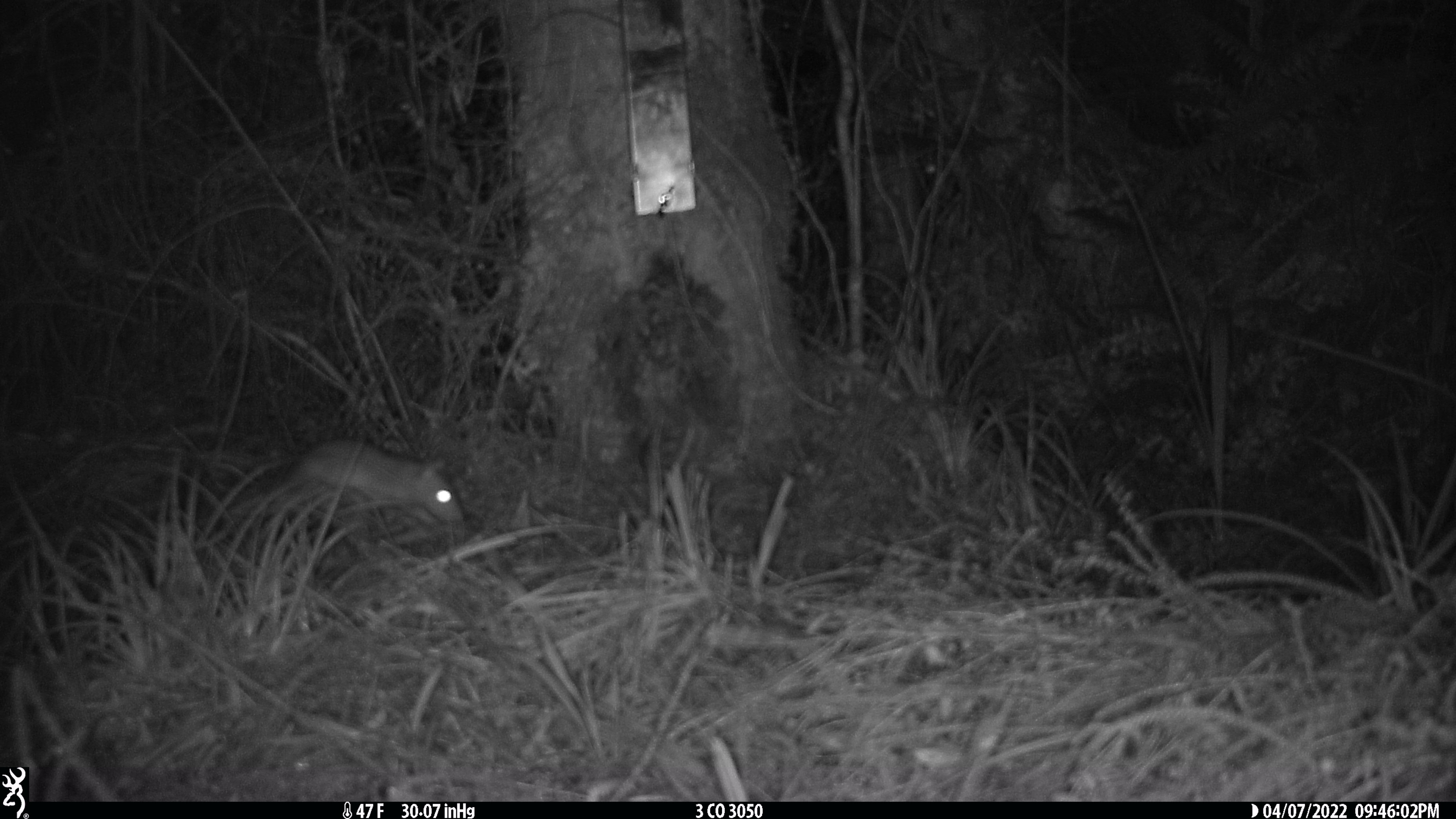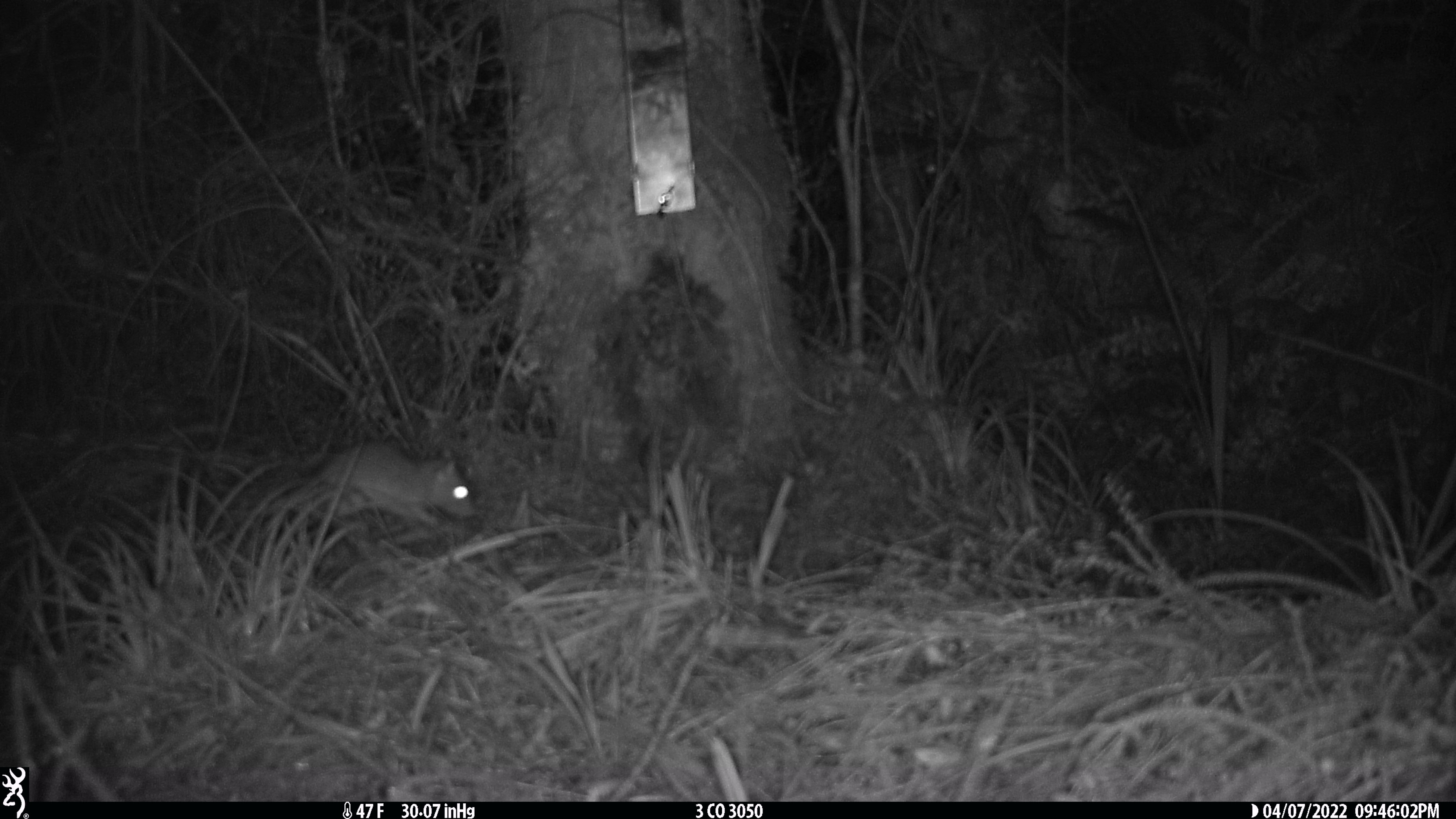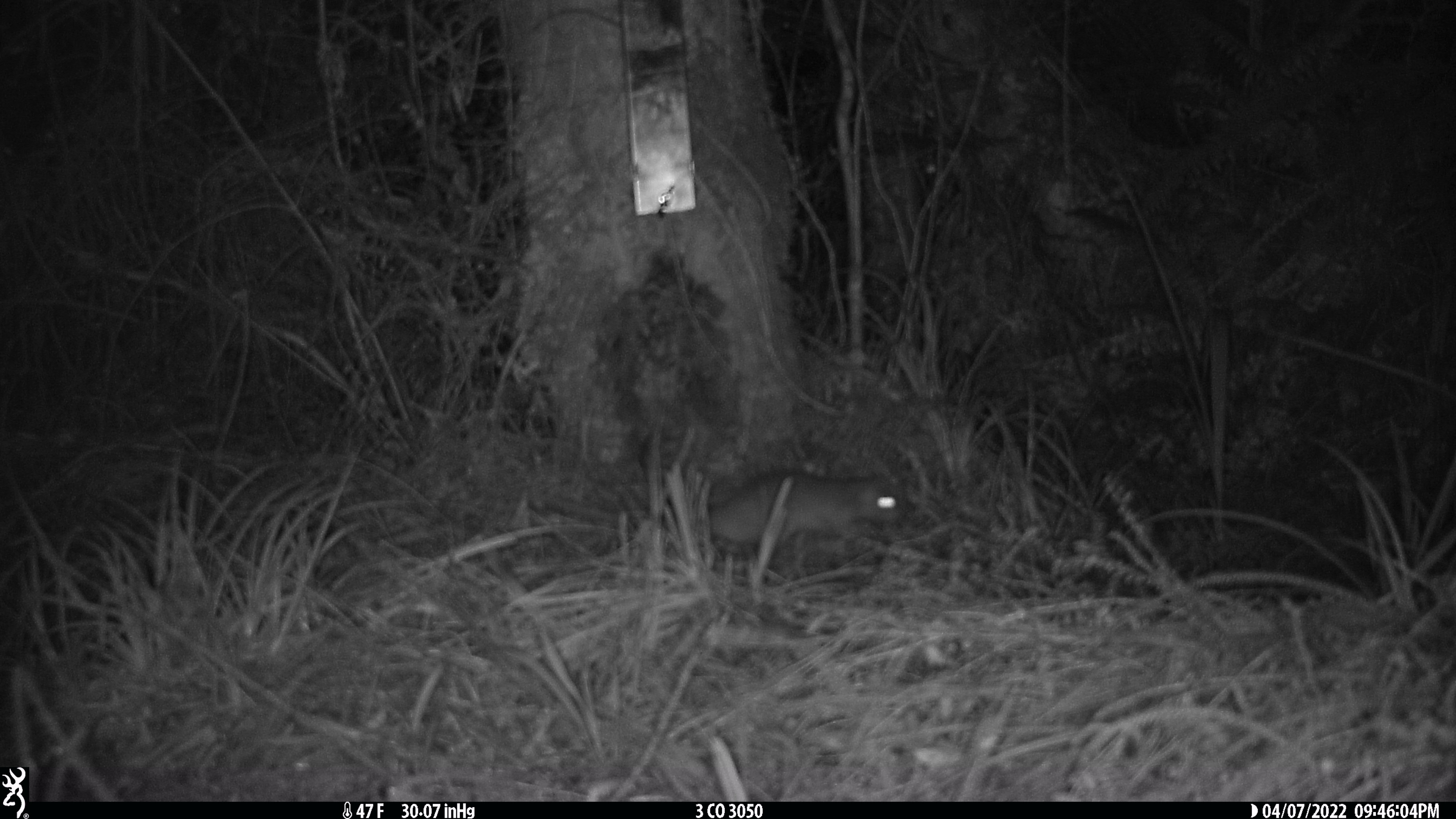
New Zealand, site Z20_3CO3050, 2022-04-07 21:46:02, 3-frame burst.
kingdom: Animalia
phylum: Chordata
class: Mammalia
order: Rodentia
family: Muridae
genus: Rattus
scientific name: Rattus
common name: rat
Rat (Rattus).